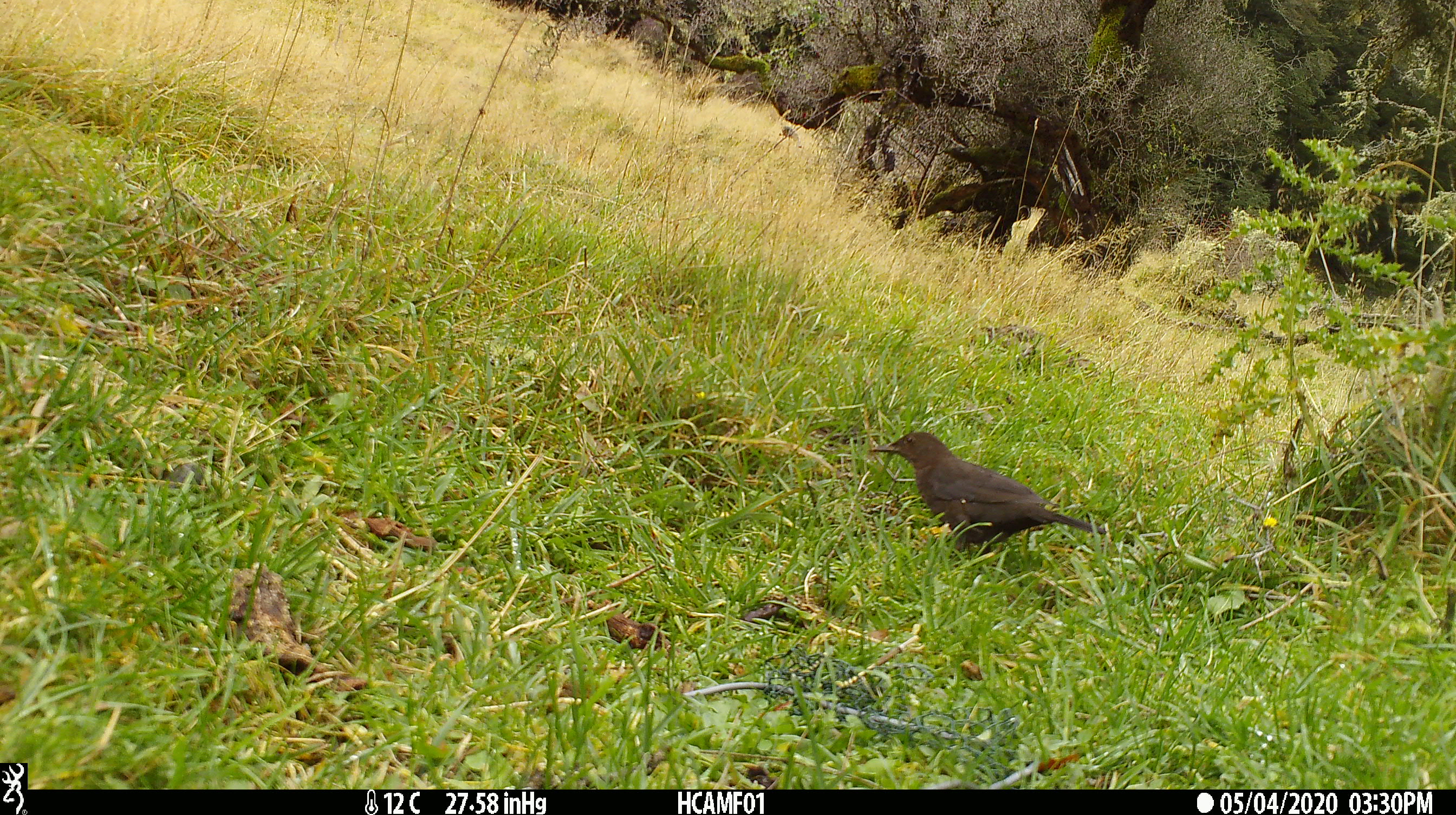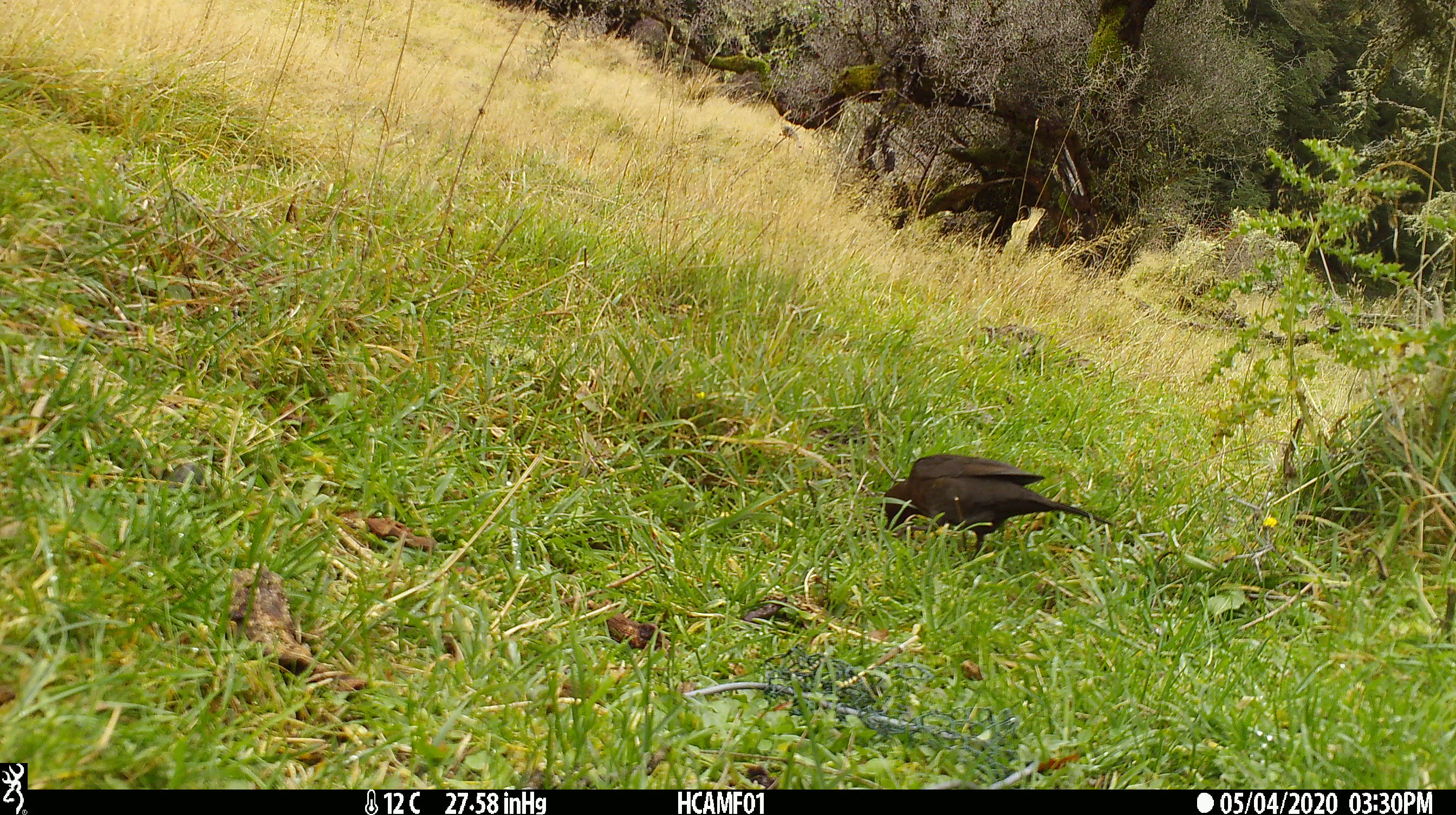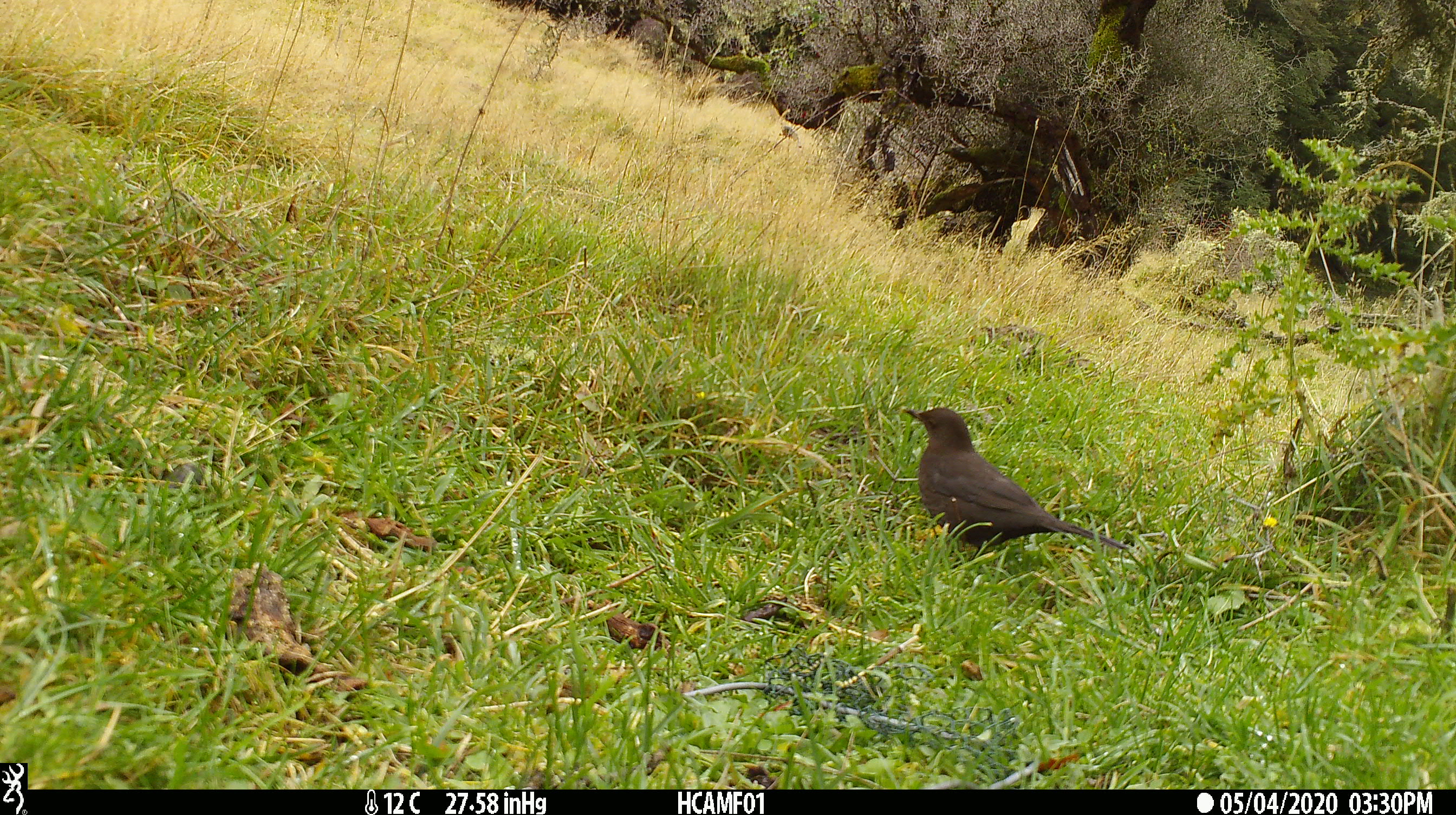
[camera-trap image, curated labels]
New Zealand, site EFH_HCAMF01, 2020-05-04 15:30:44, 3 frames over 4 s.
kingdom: Animalia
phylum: Chordata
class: Aves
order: Passeriformes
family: Turdidae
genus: Turdus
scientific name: Turdus merula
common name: eurasian blackbird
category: blackbird